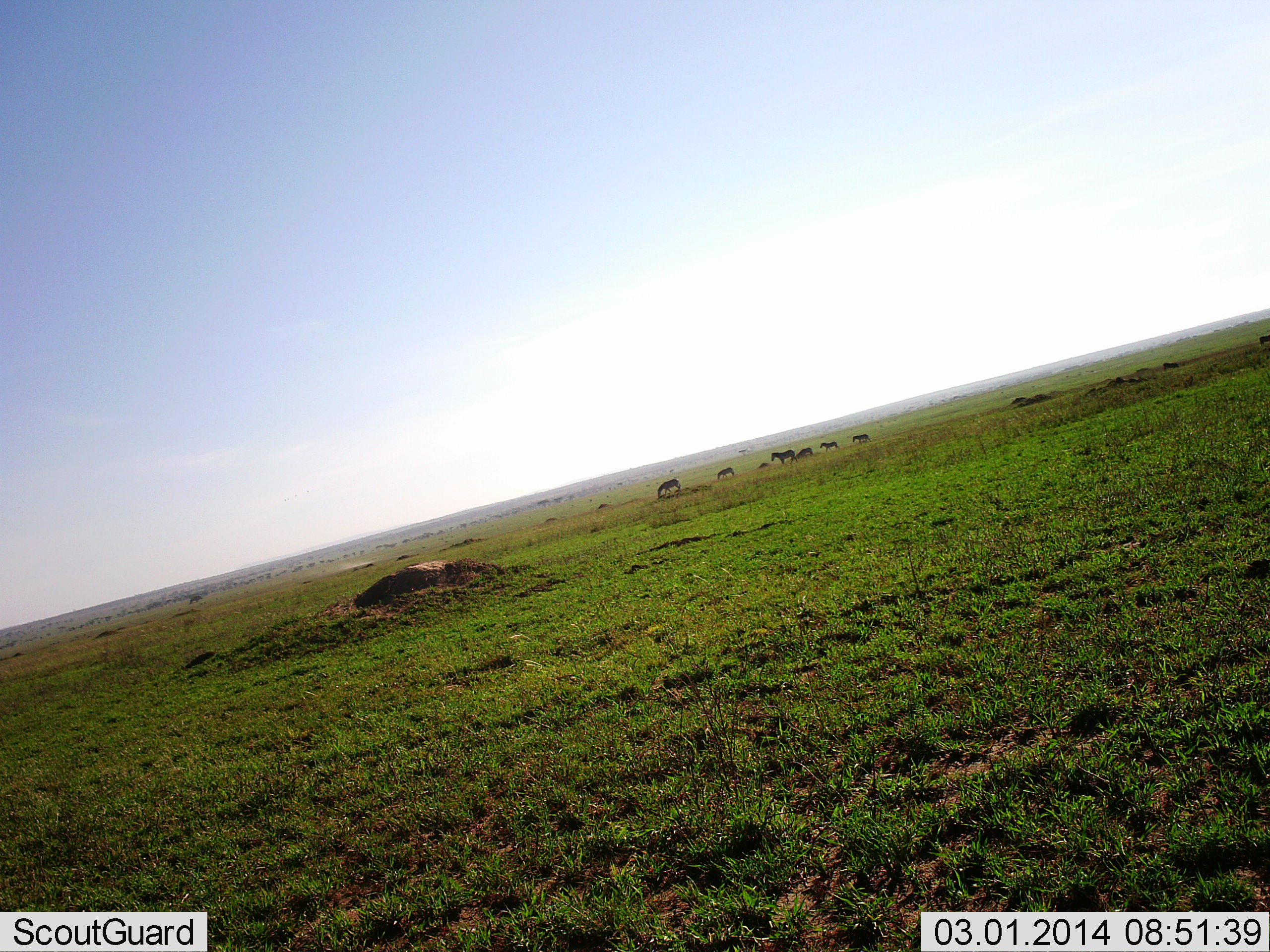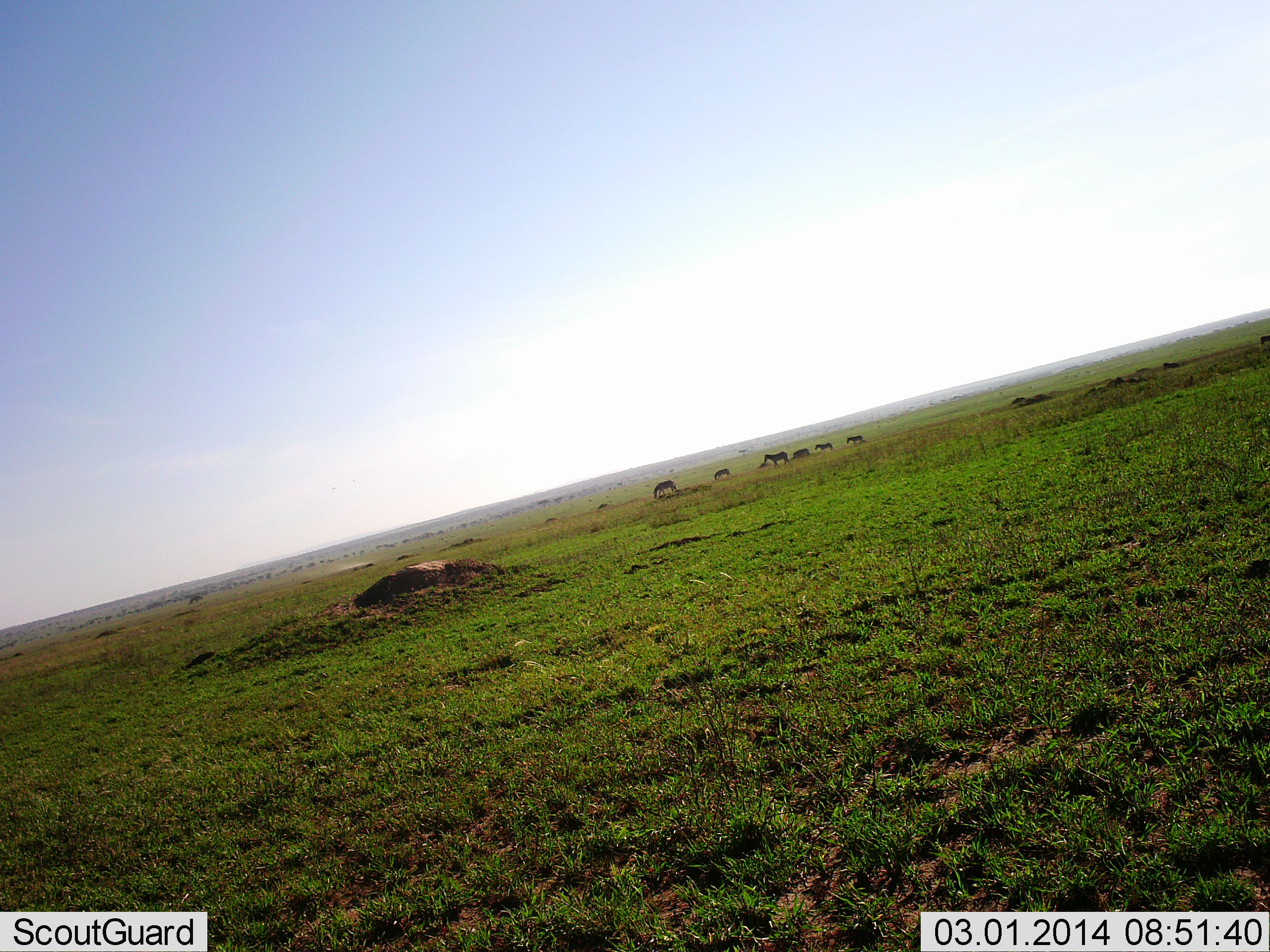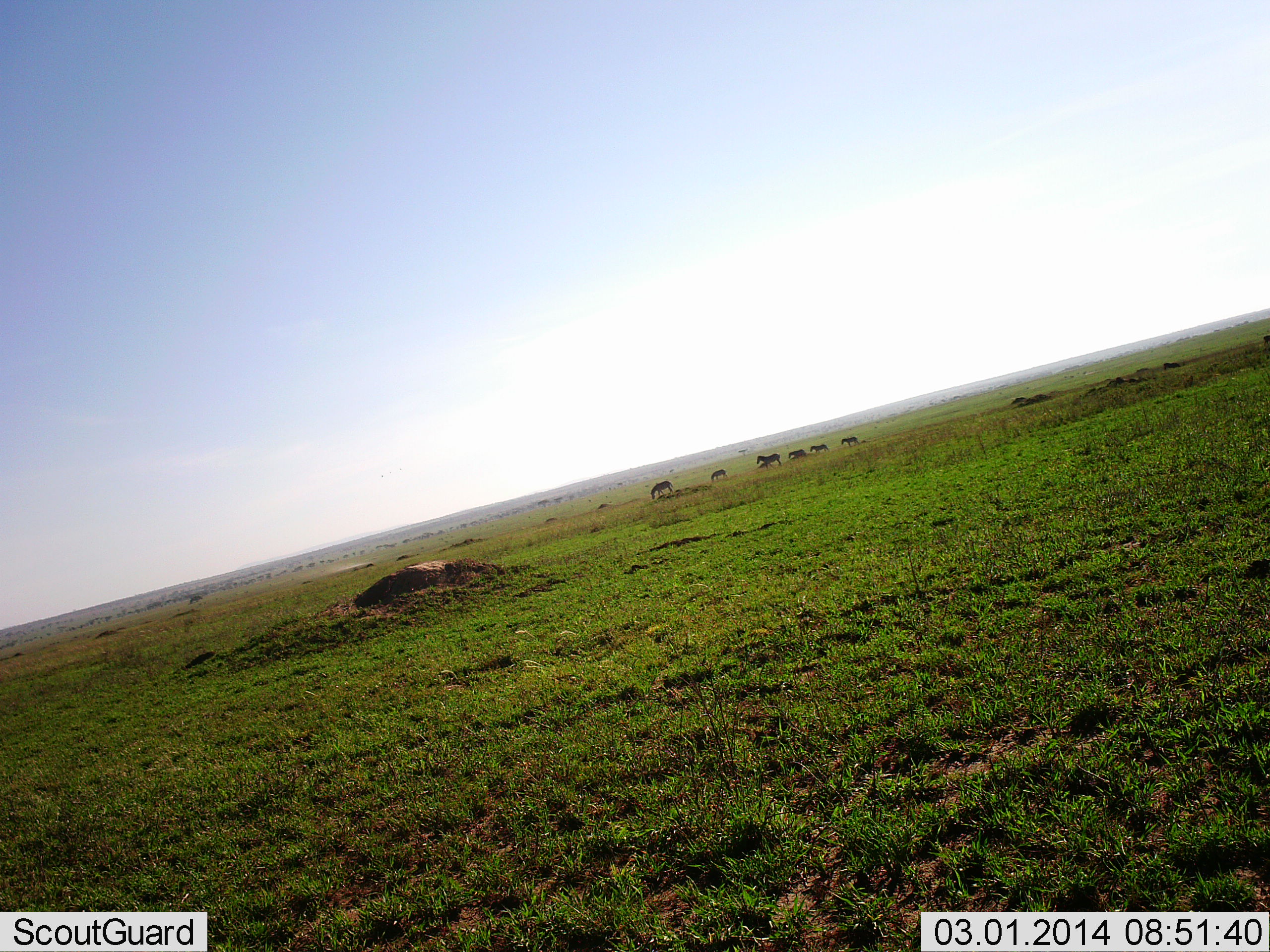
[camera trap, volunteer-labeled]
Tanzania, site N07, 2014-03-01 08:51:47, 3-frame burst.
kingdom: Animalia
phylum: Chordata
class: Mammalia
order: Perissodactyla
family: Equidae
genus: Equus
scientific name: Equus quagga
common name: plains zebra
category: zebra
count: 6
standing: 9%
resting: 0%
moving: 91%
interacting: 0%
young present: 27%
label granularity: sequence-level